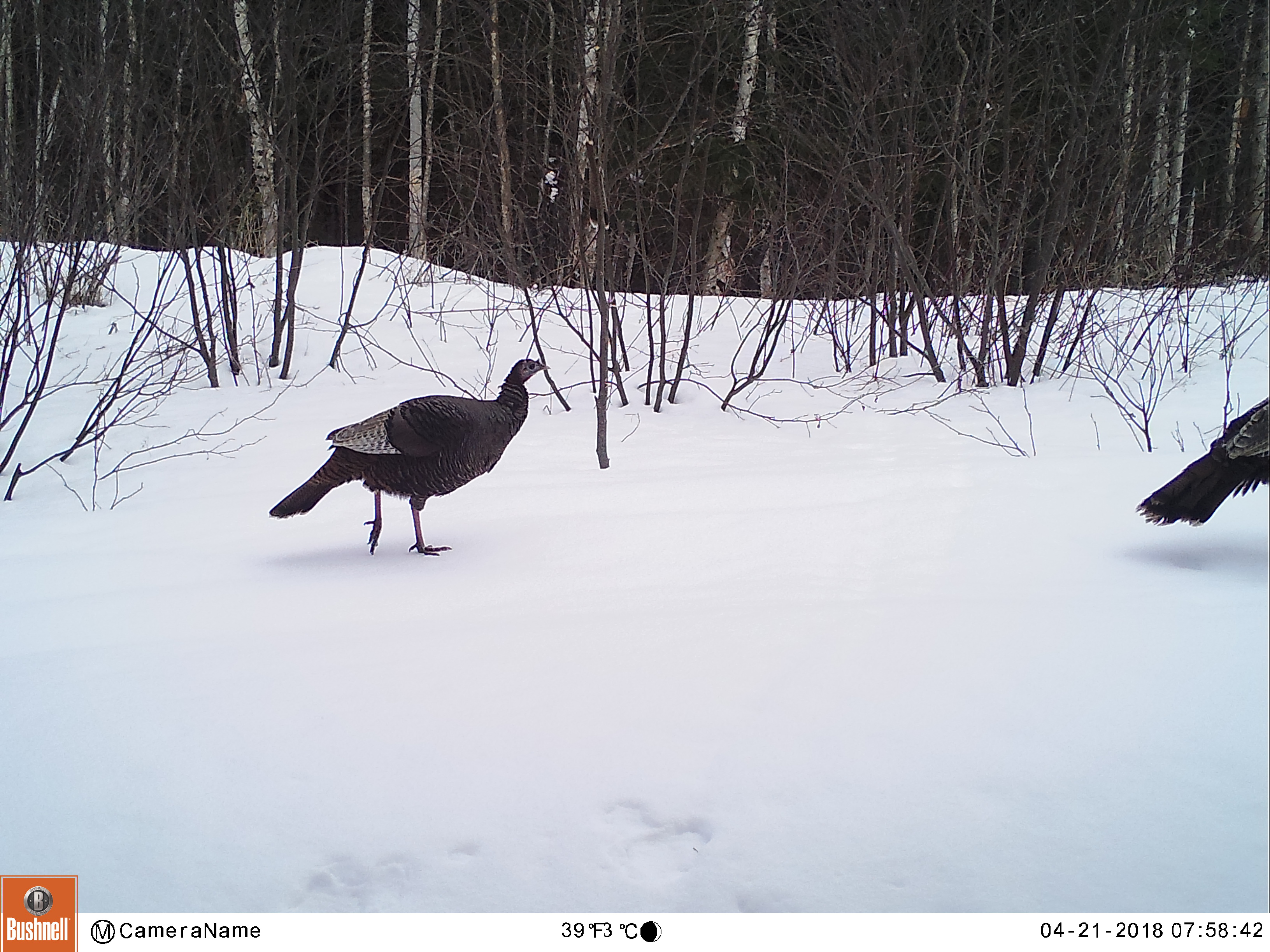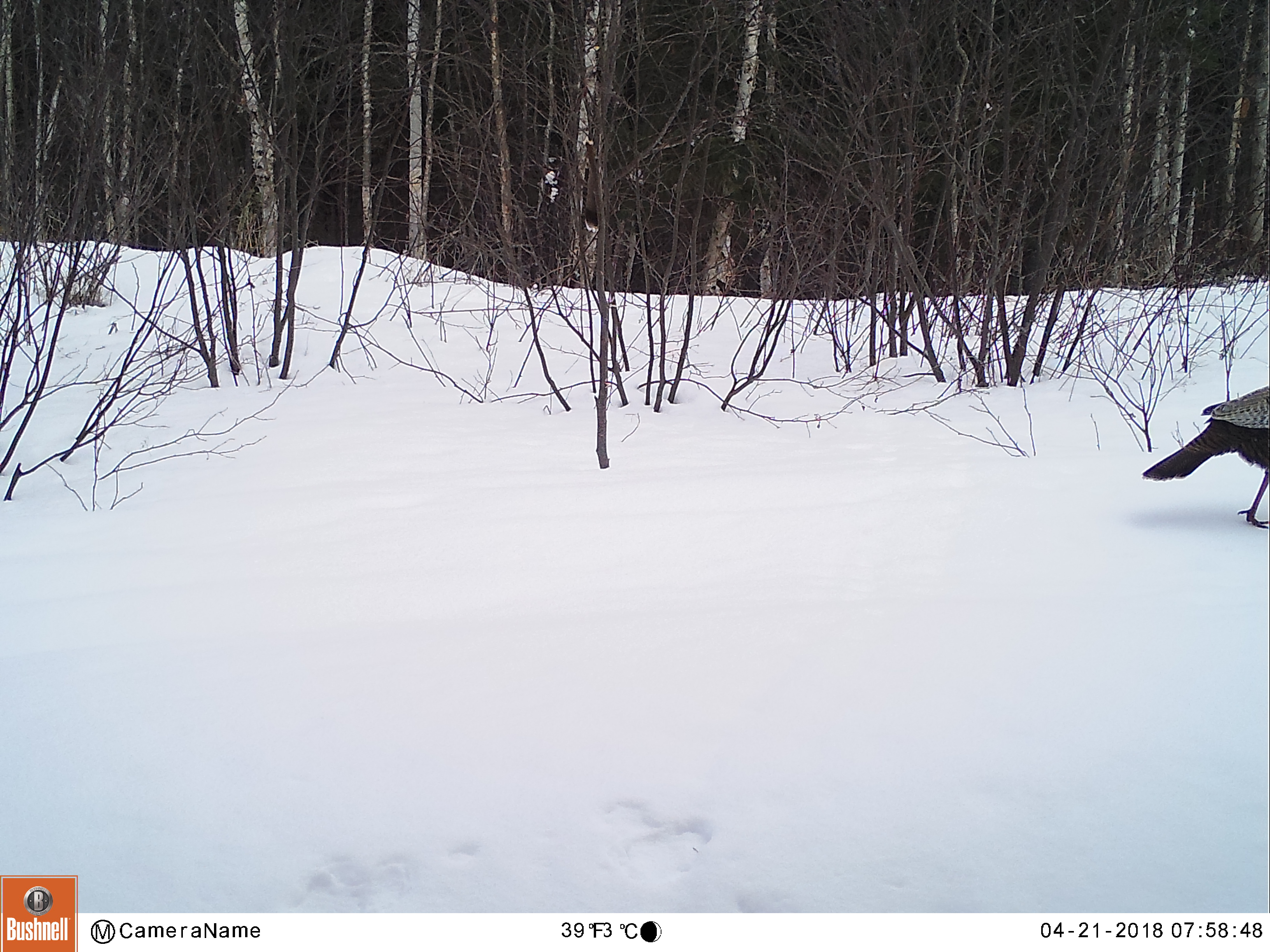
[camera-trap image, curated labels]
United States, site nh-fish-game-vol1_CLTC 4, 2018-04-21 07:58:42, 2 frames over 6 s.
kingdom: Animalia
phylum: Chordata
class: Aves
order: Galliformes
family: Phasianidae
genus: Meleagris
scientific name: Meleagris gallopavo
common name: wild turkey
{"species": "wild turkey (Meleagris gallopavo)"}